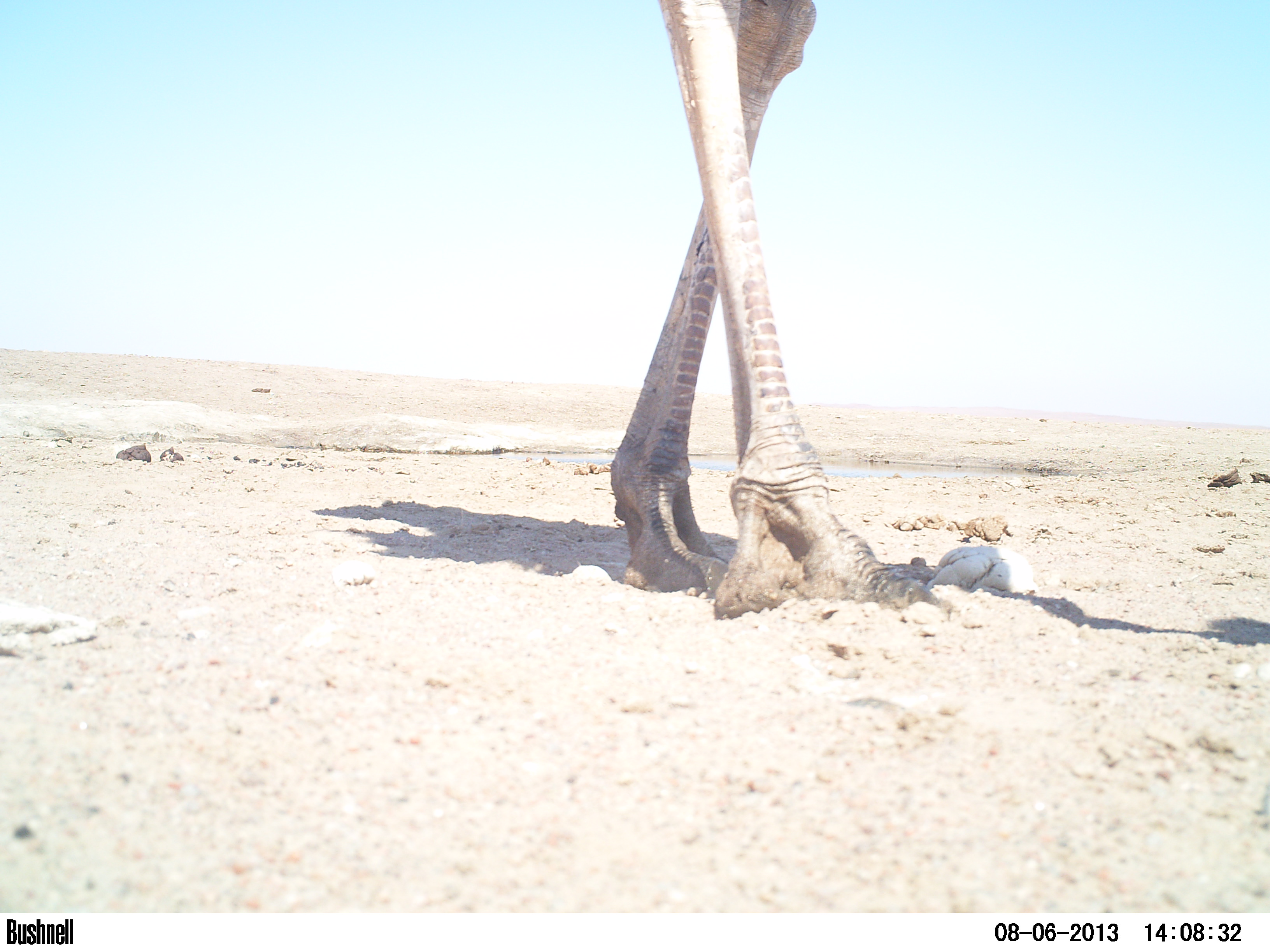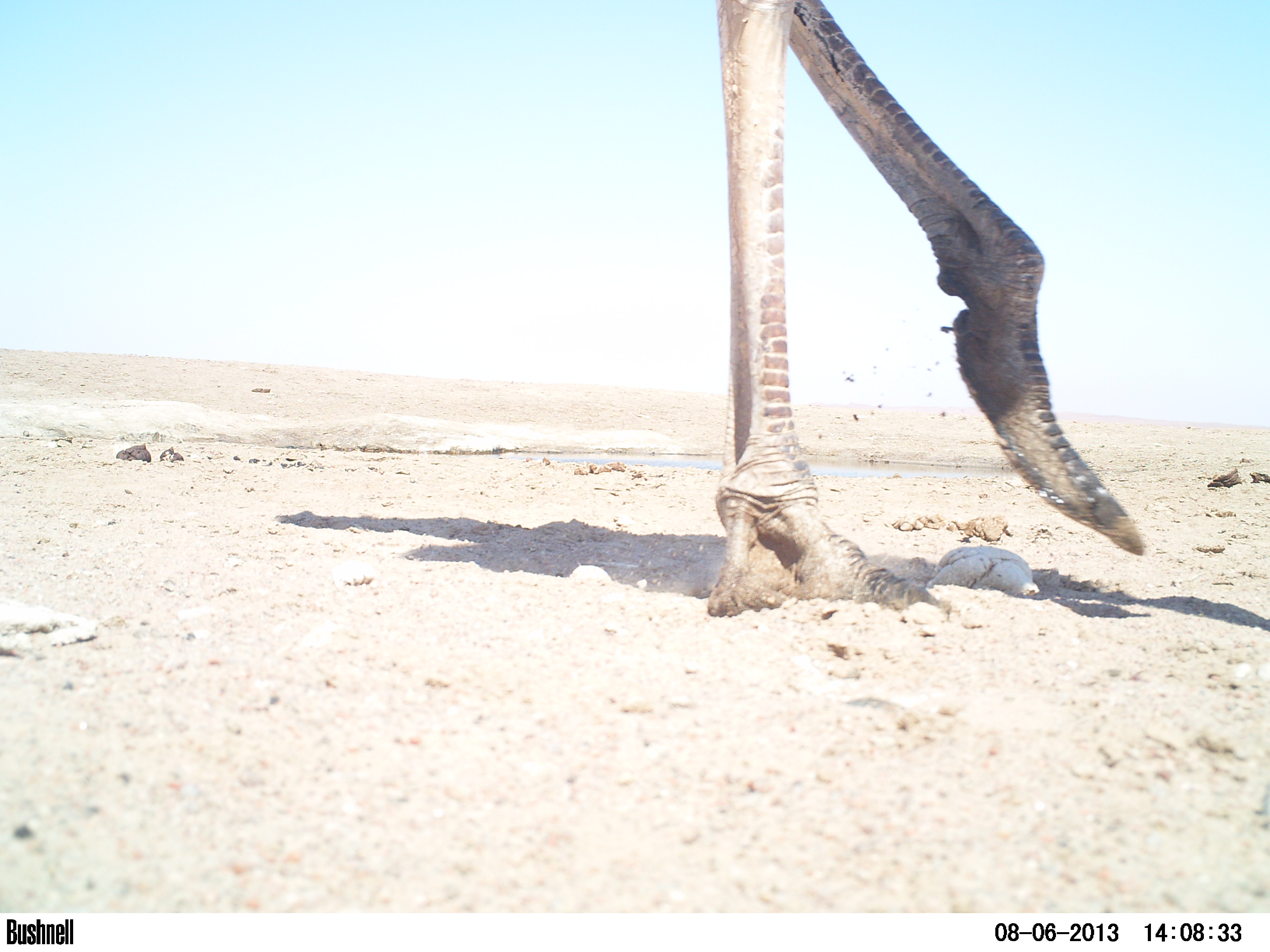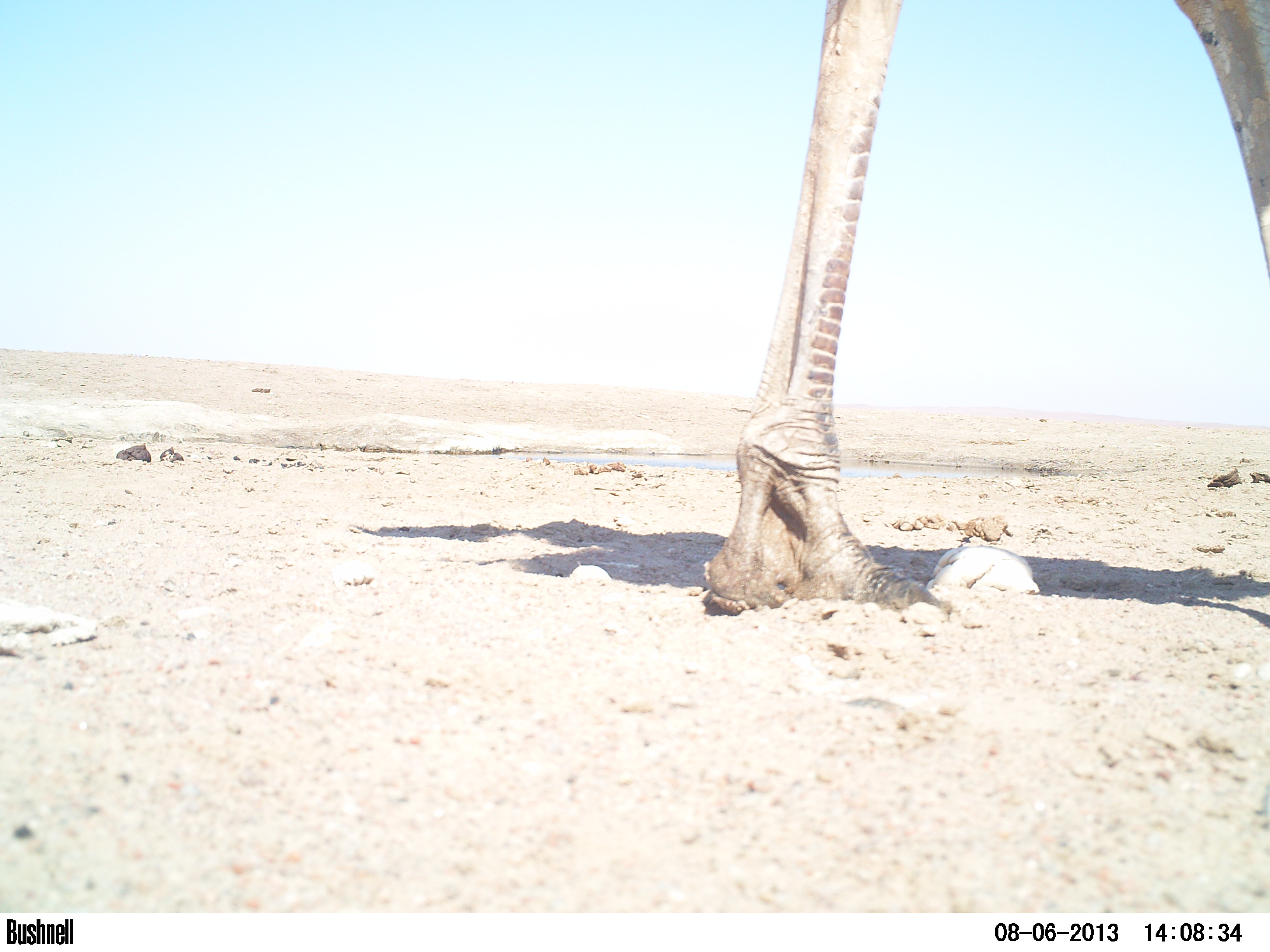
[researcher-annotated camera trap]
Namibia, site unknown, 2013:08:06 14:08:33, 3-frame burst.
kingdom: Animalia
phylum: Chordata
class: Aves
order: Struthioniformes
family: Struthionidae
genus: Struthio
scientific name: Struthio camelus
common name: common ostrich